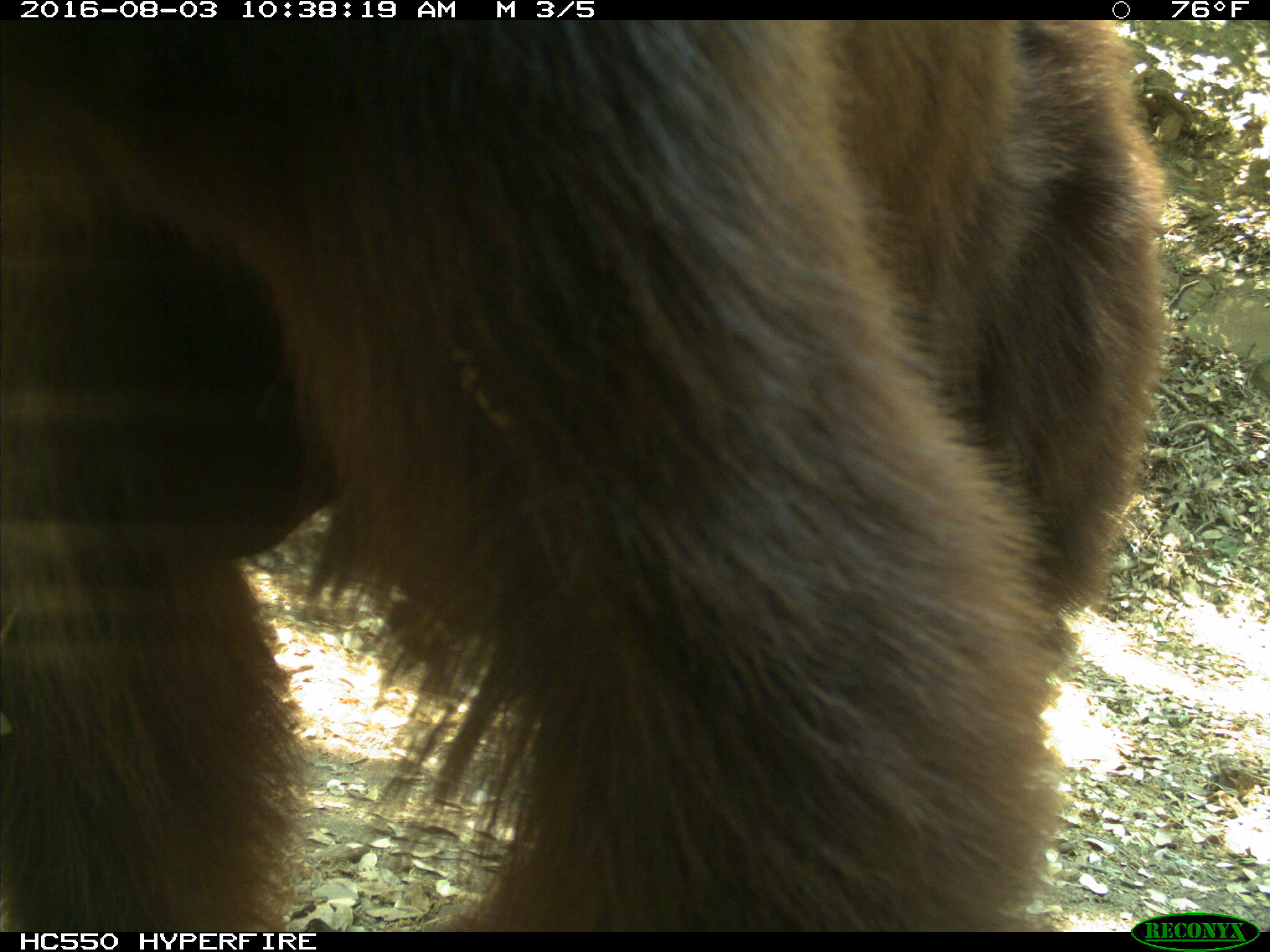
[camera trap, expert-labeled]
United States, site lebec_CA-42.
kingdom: Animalia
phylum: Chordata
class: Mammalia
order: Carnivora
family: Ursidae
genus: Ursus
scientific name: Ursus americanus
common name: american black bear